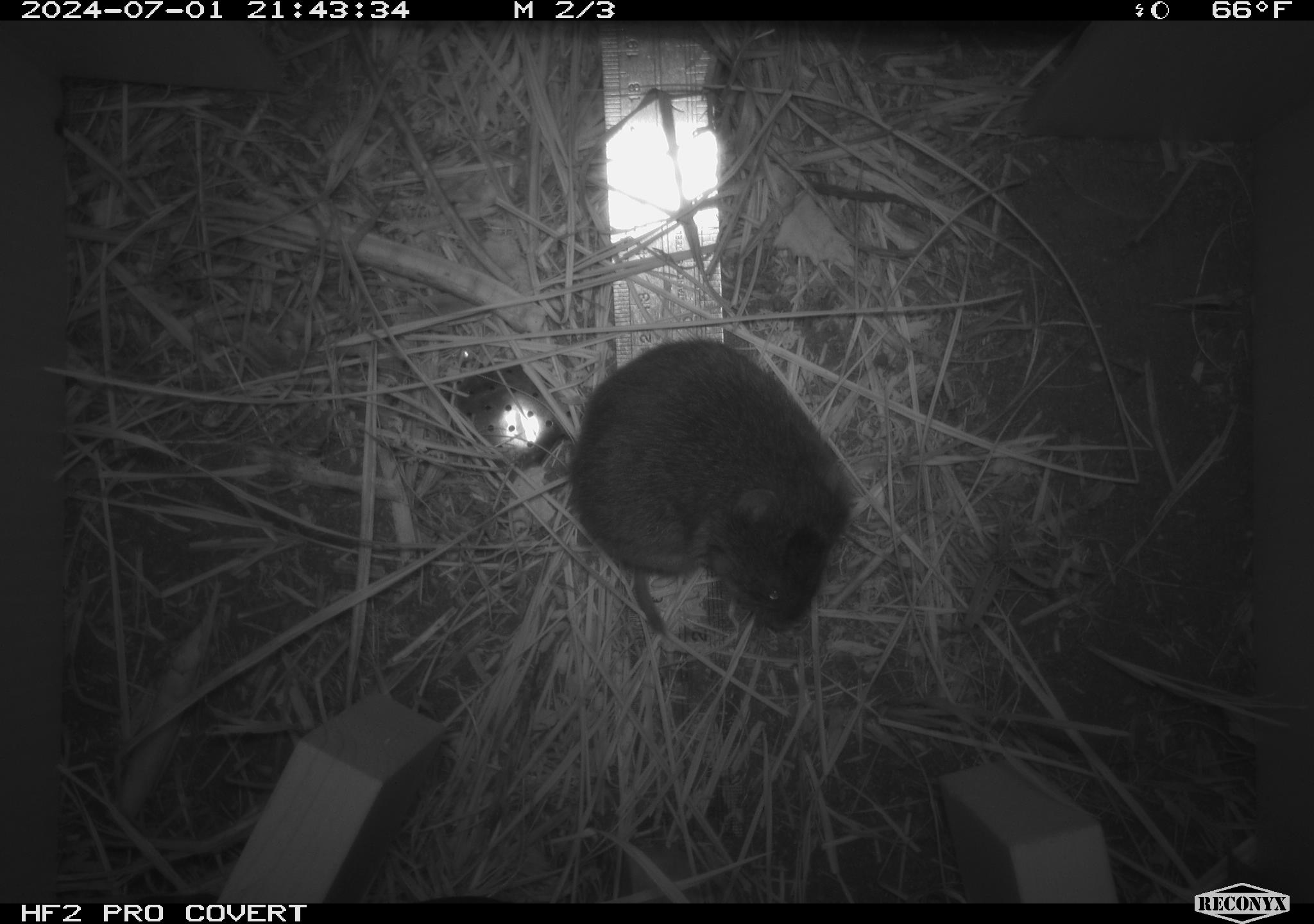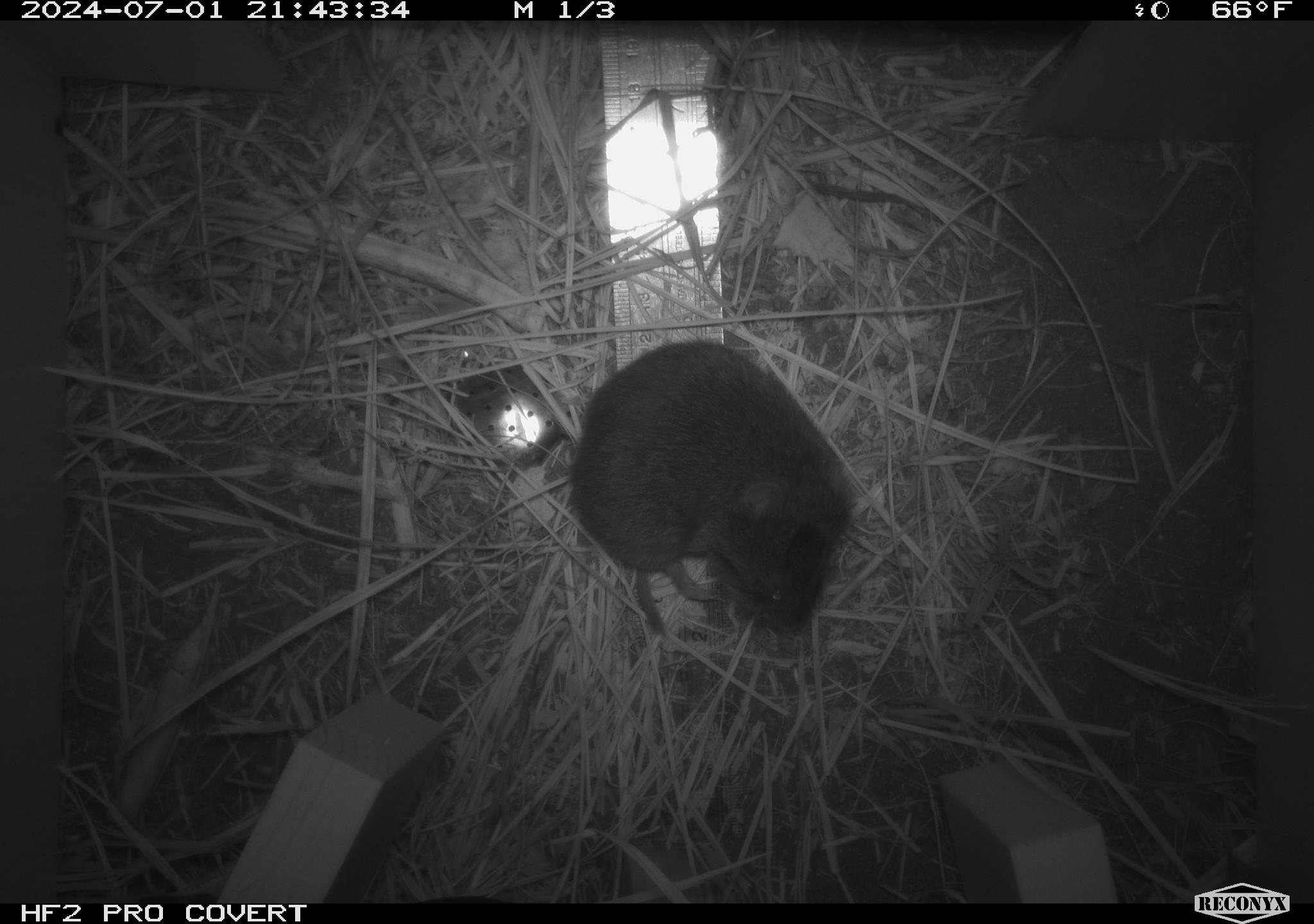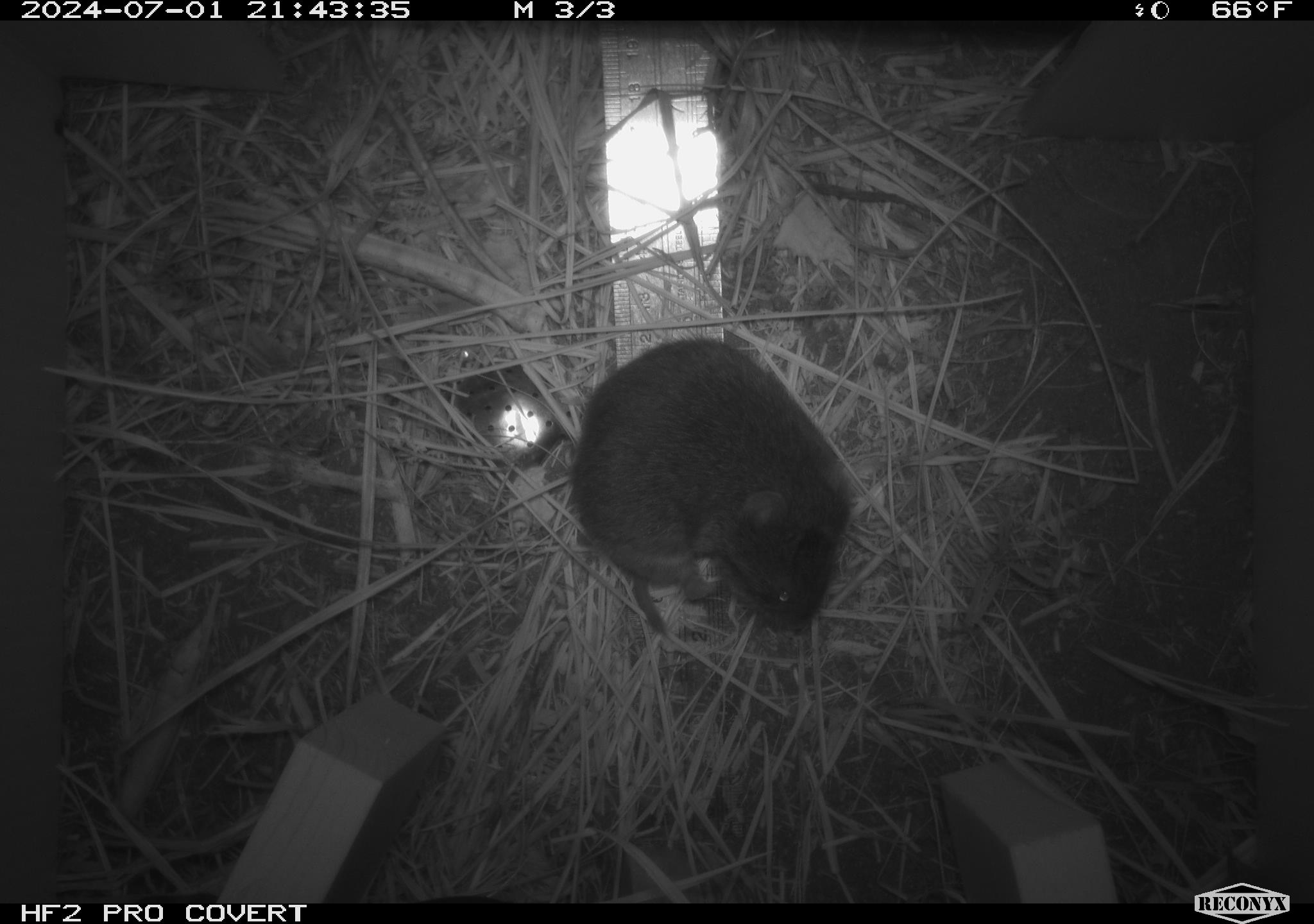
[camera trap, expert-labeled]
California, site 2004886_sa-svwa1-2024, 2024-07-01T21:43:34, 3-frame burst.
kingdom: Animalia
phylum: Chordata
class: Mammalia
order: Rodentia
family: Cricetidae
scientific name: Arvicolinae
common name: voles, lemmings, and muskrats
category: arvicolinae subfamily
Arvicolinae subfamily (voles, lemmings, and muskrats) (Arvicolinae).